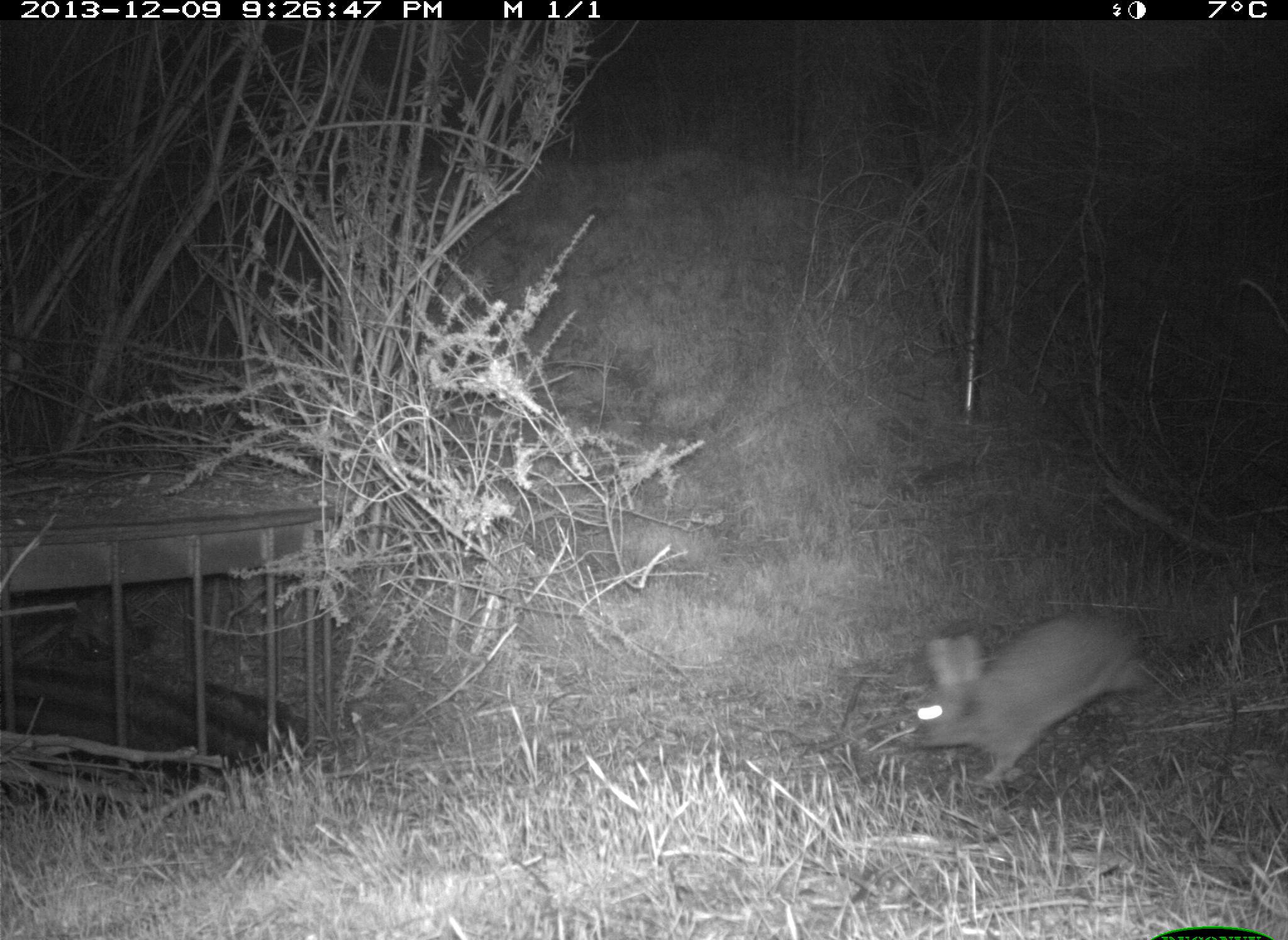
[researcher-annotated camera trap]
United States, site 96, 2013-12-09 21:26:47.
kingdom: Animalia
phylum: Chordata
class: Mammalia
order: Lagomorpha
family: Leporidae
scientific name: Leporidae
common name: rabbits and hares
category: rabbit